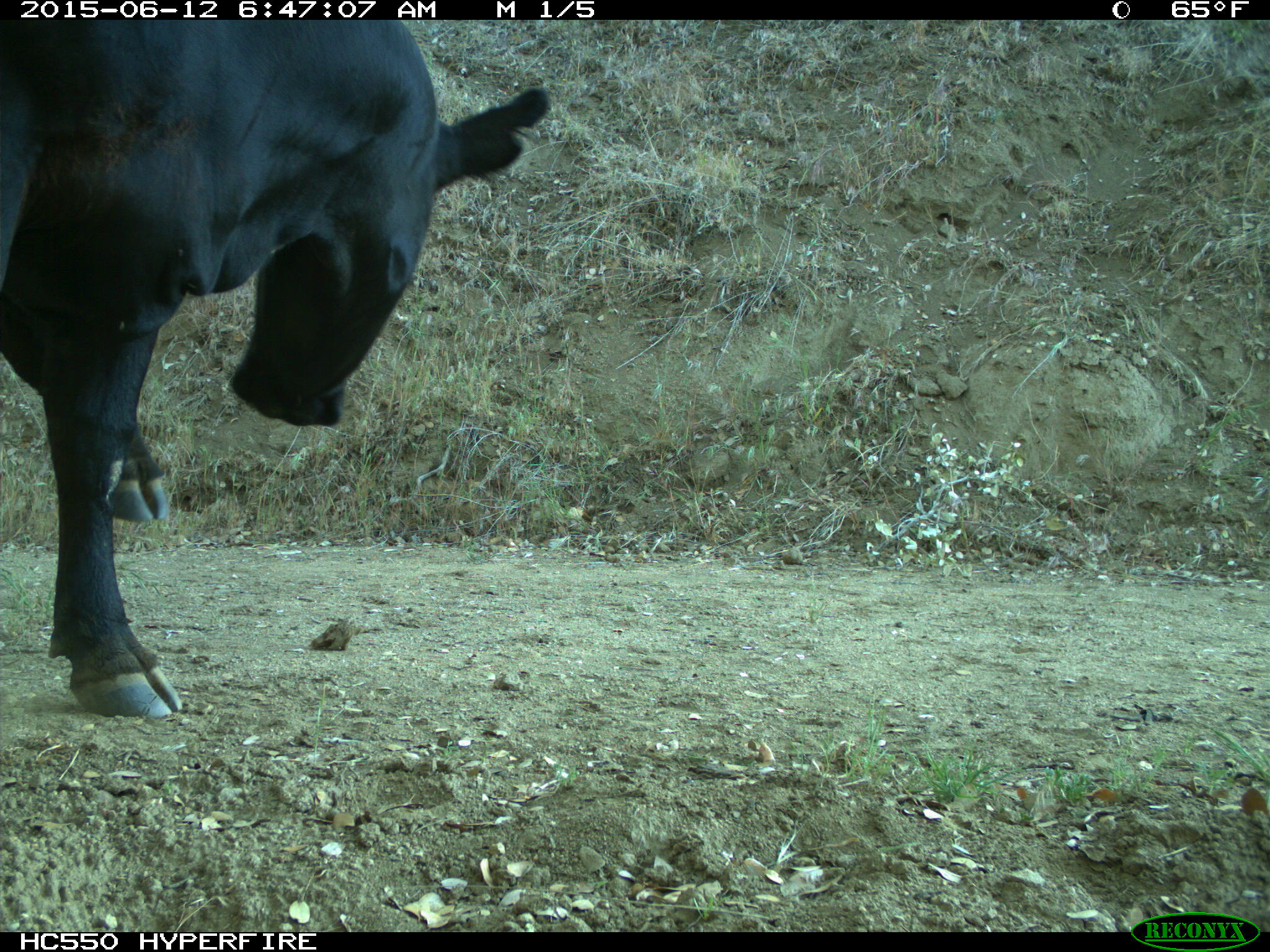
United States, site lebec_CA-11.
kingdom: Animalia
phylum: Chordata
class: Mammalia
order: Artiodactyla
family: Bovidae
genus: Bos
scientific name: Bos taurus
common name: domestic cow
Bos taurus (domestic cow).